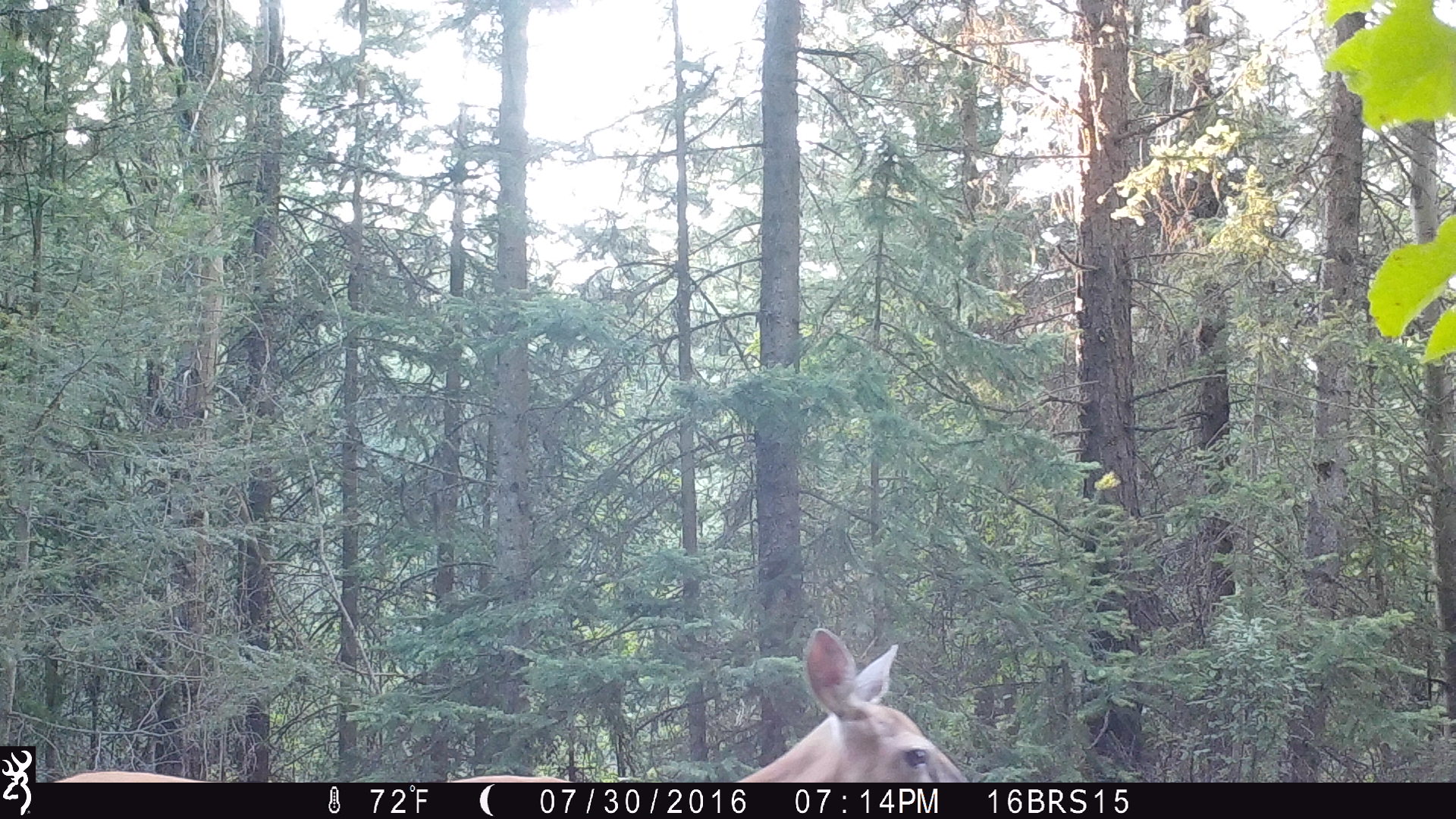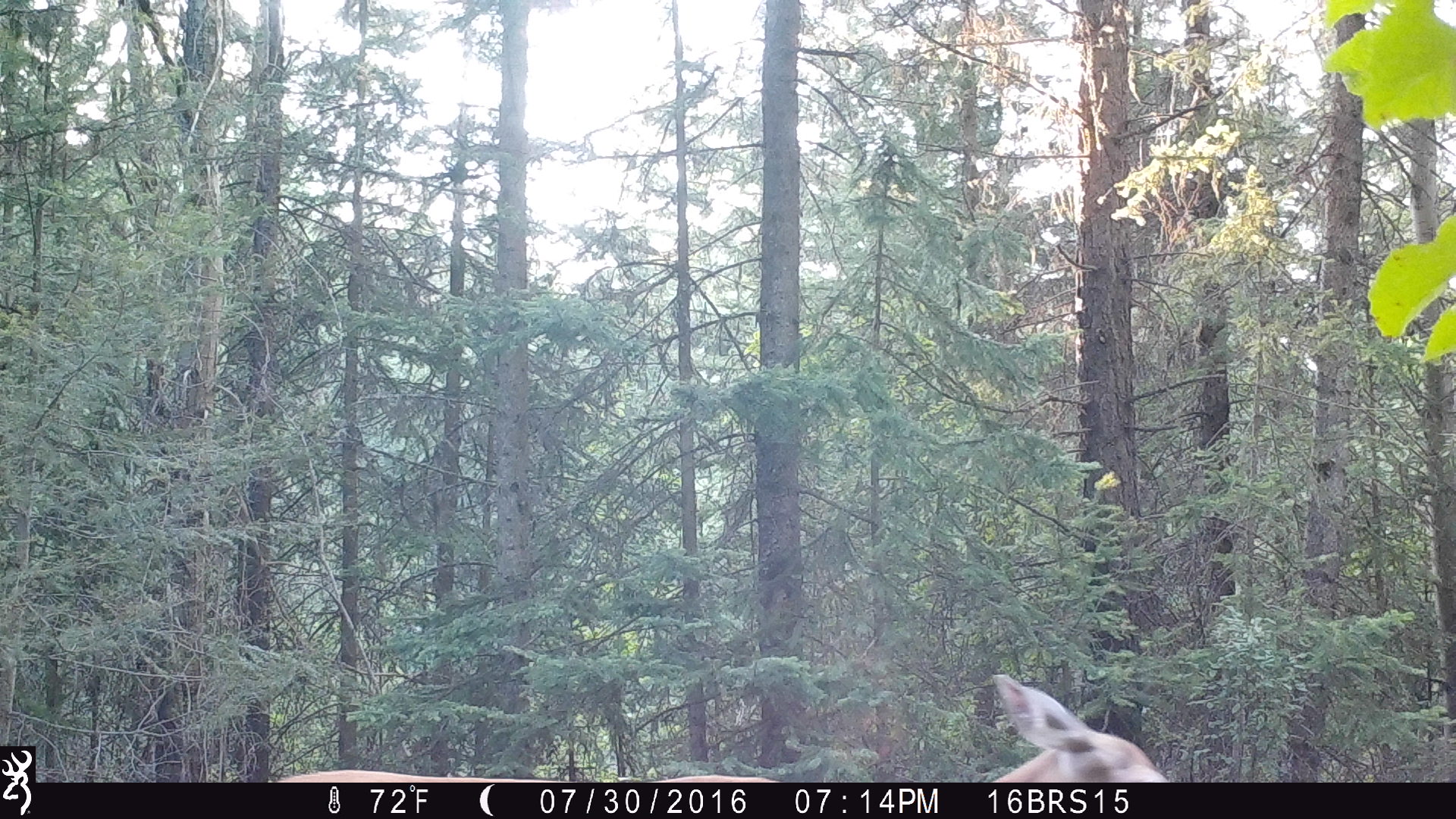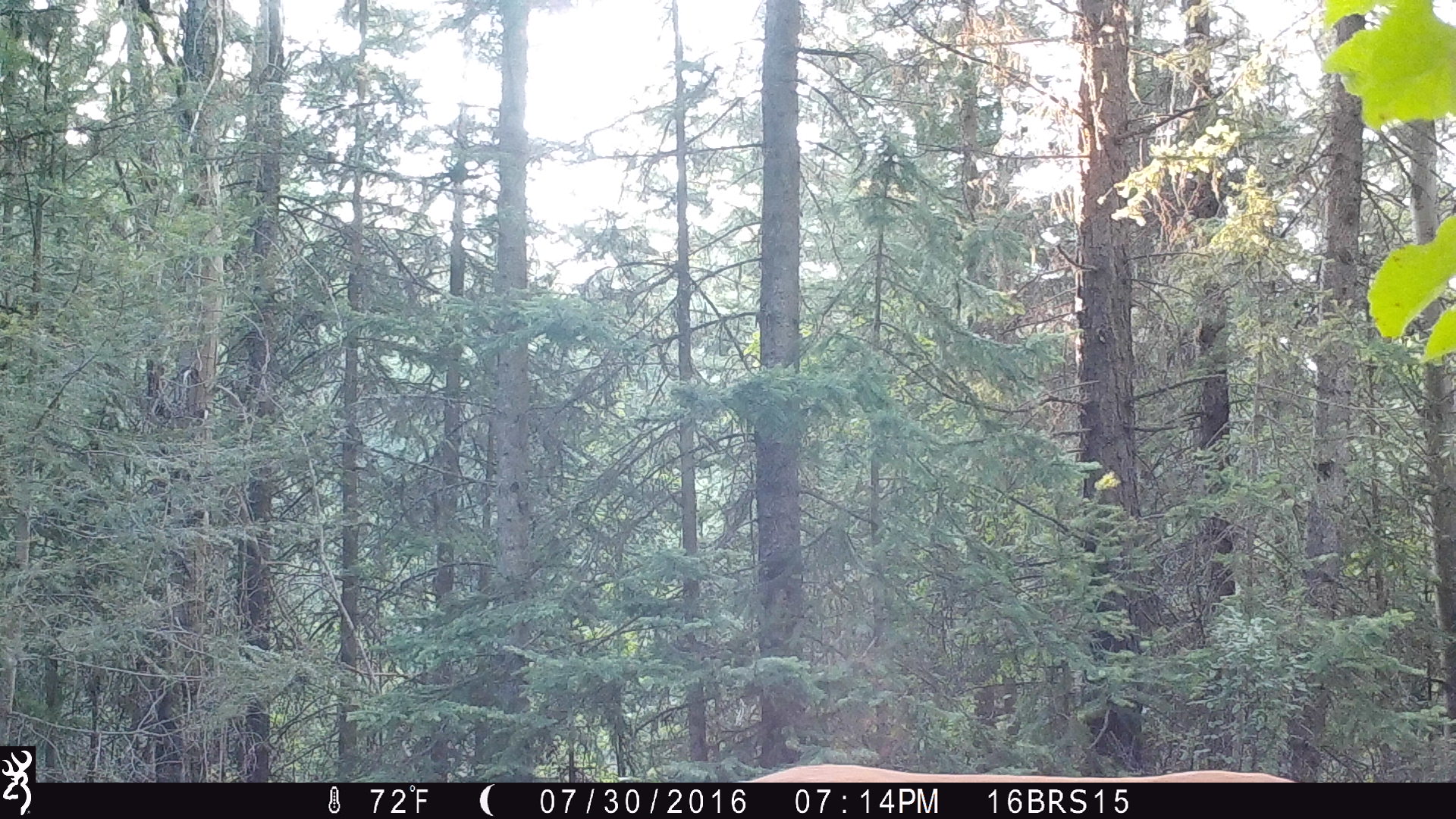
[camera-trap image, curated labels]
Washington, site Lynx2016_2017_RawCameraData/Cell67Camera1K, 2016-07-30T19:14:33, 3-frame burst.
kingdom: Animalia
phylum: Chordata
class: Mammalia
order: Artiodactyla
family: Cervidae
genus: Odocoileus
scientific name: Odocoileus virginianus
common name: white-tailed deer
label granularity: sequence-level